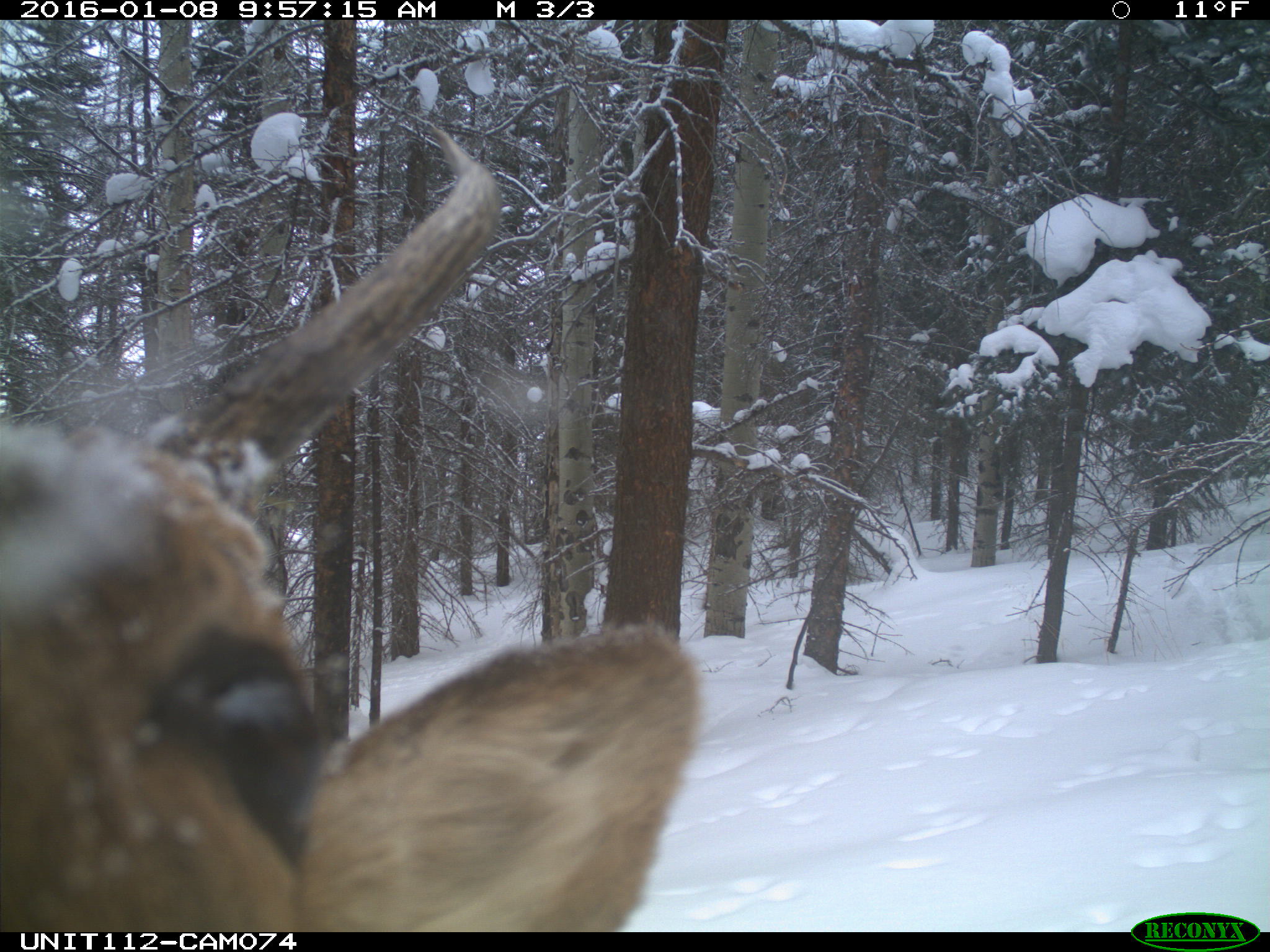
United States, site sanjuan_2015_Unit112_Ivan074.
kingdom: Animalia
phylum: Chordata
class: Mammalia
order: Artiodactyla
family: Cervidae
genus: Cervus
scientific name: Cervus elaphus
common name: red deer